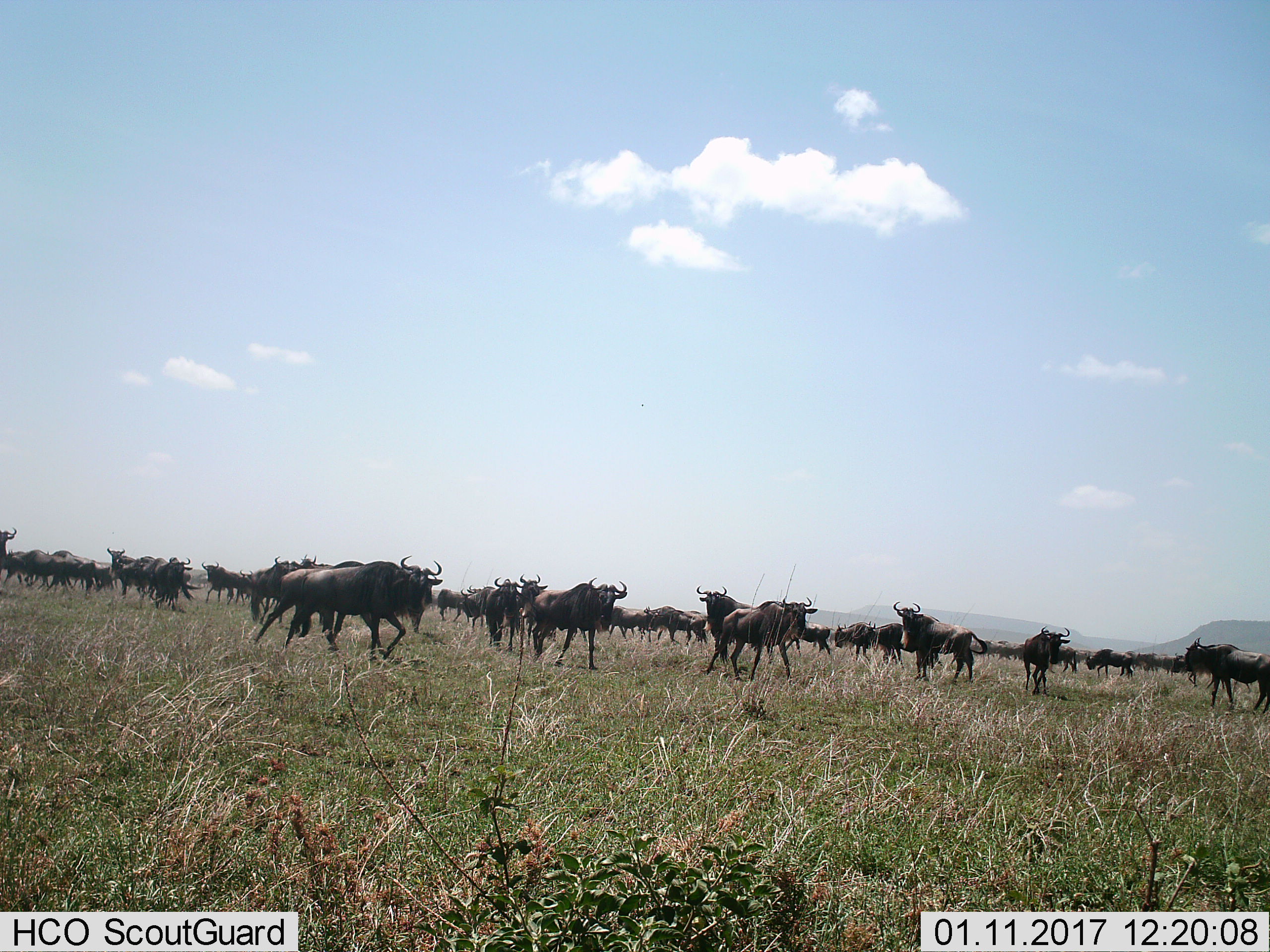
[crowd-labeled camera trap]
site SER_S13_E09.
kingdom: Animalia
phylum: Chordata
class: Mammalia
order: Artiodactyla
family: Bovidae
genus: Connochaetes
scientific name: Connochaetes taurinus taurinus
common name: blue wildebeest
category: wildebeestblue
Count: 11-50.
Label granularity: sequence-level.